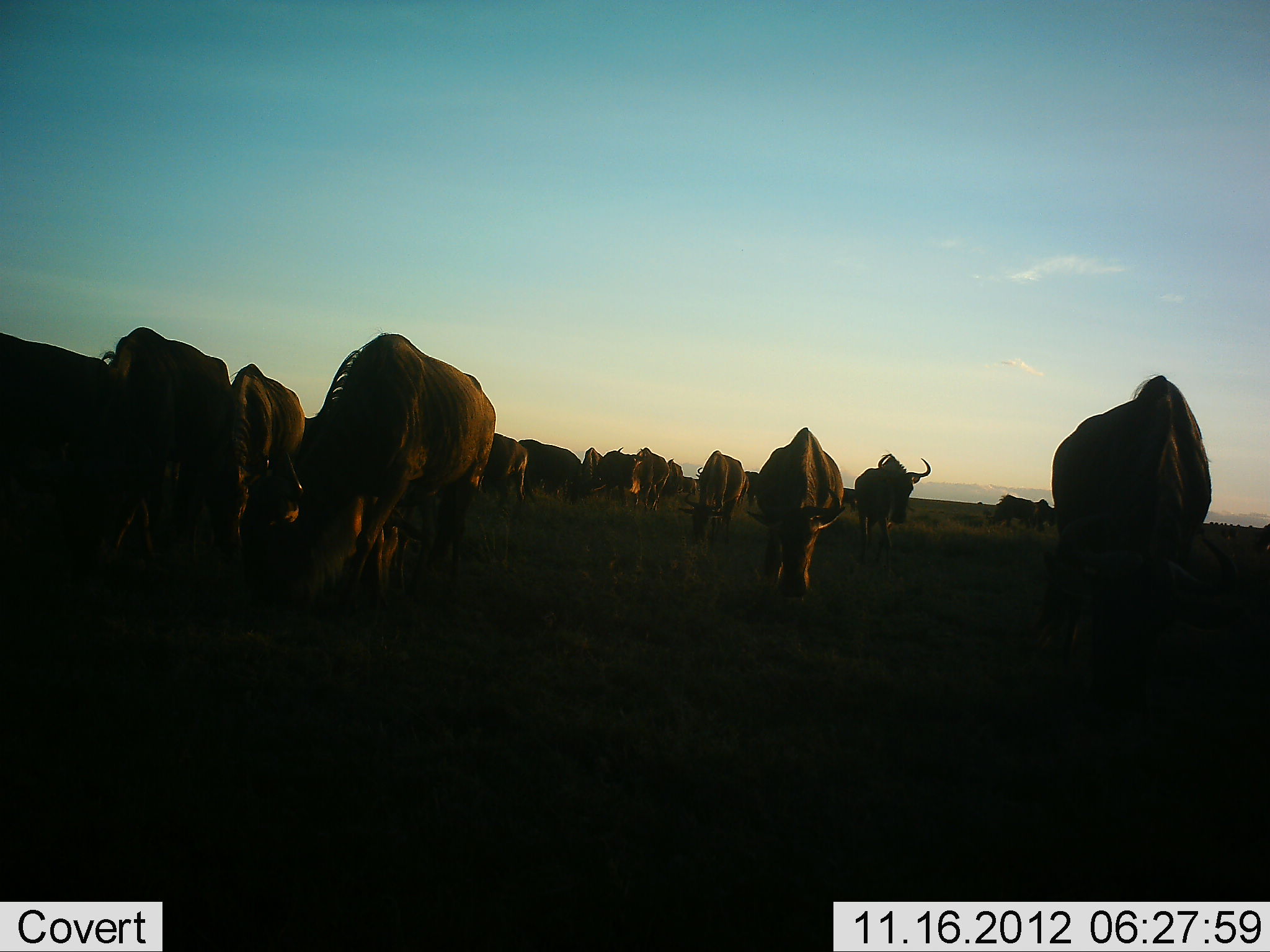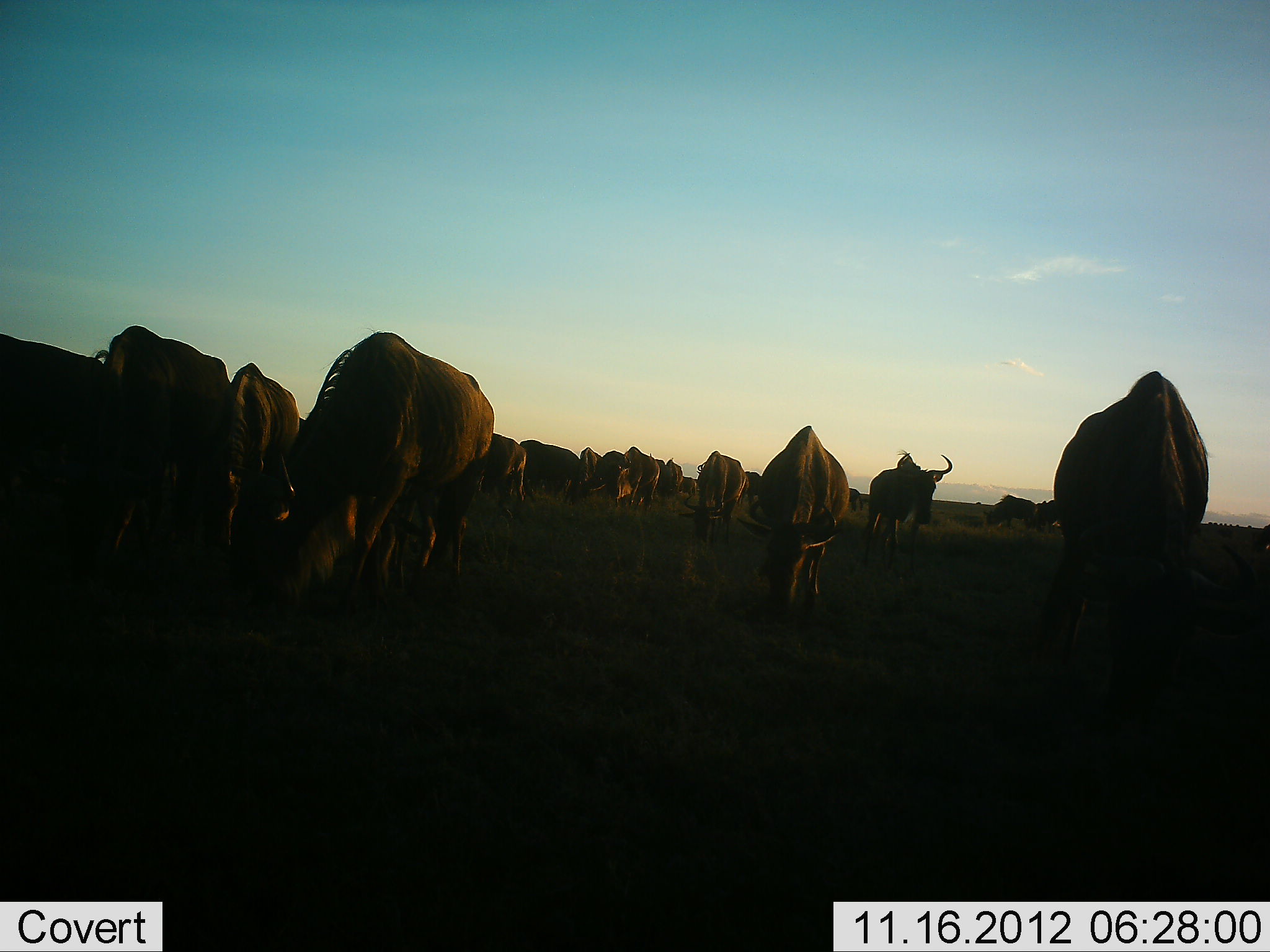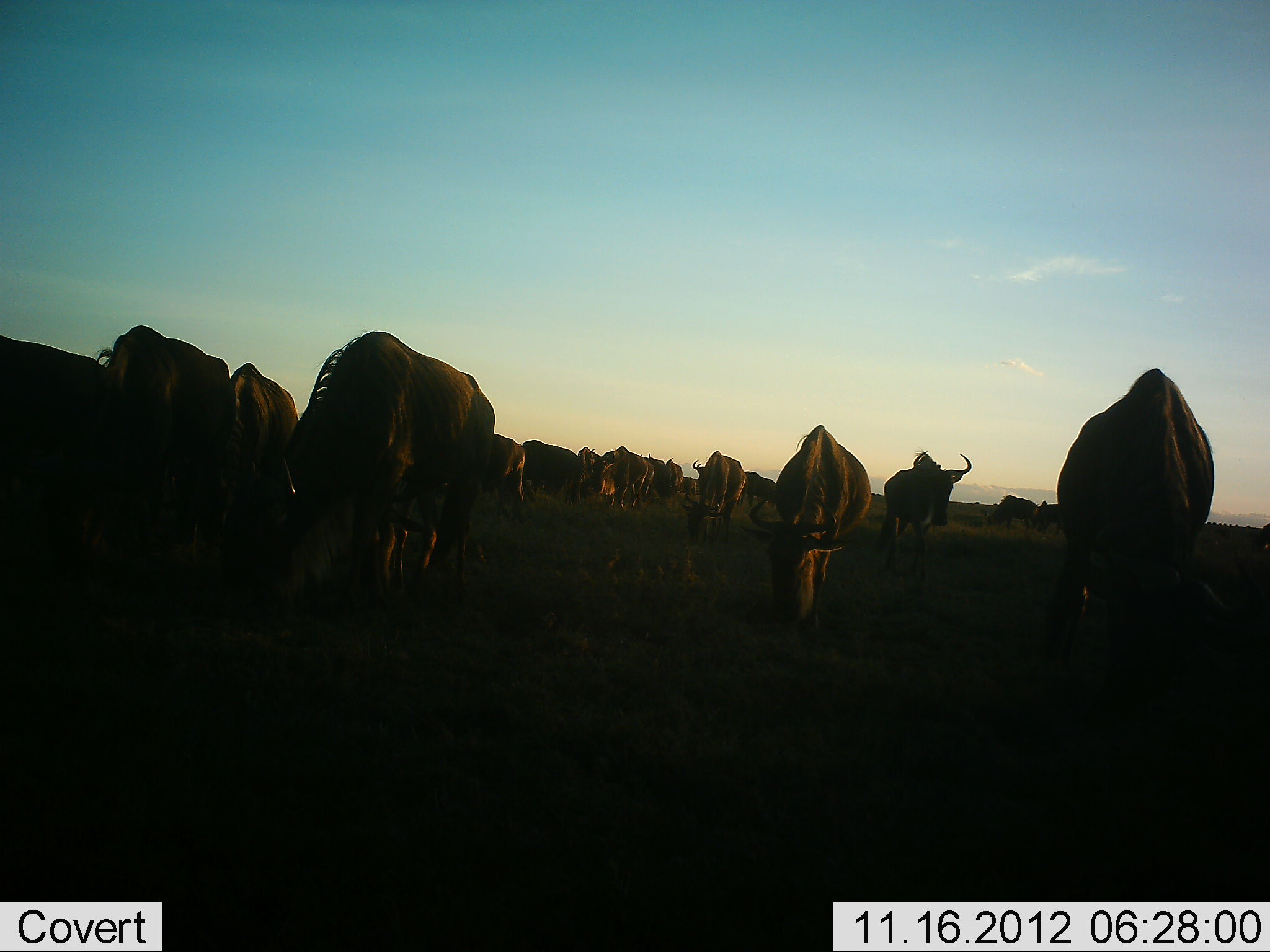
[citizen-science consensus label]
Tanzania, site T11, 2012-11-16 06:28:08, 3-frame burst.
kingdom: Animalia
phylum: Chordata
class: Mammalia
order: Artiodactyla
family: Bovidae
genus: Connochaetes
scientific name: Connochaetes taurinus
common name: blue wildebeest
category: wildebeest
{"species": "wildebeest (blue wildebeest) (Connochaetes taurinus)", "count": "11-50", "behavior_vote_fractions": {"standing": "20%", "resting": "0%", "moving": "20%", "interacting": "0%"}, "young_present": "0%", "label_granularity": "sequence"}